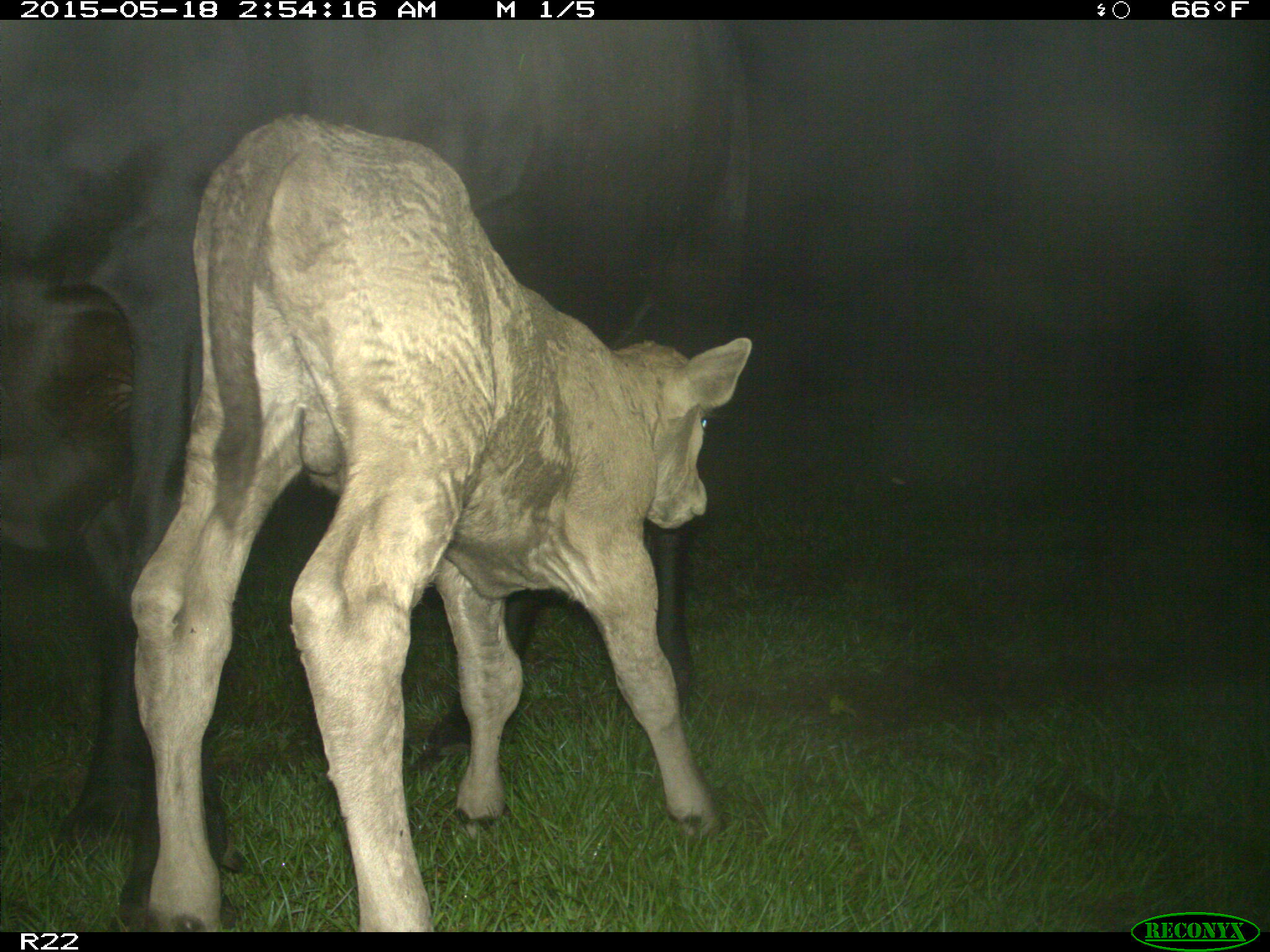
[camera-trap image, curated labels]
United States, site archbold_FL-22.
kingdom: Animalia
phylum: Chordata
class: Mammalia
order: Artiodactyla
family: Bovidae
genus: Bos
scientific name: Bos taurus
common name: domestic cow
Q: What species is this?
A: Bos taurus (domestic cow).